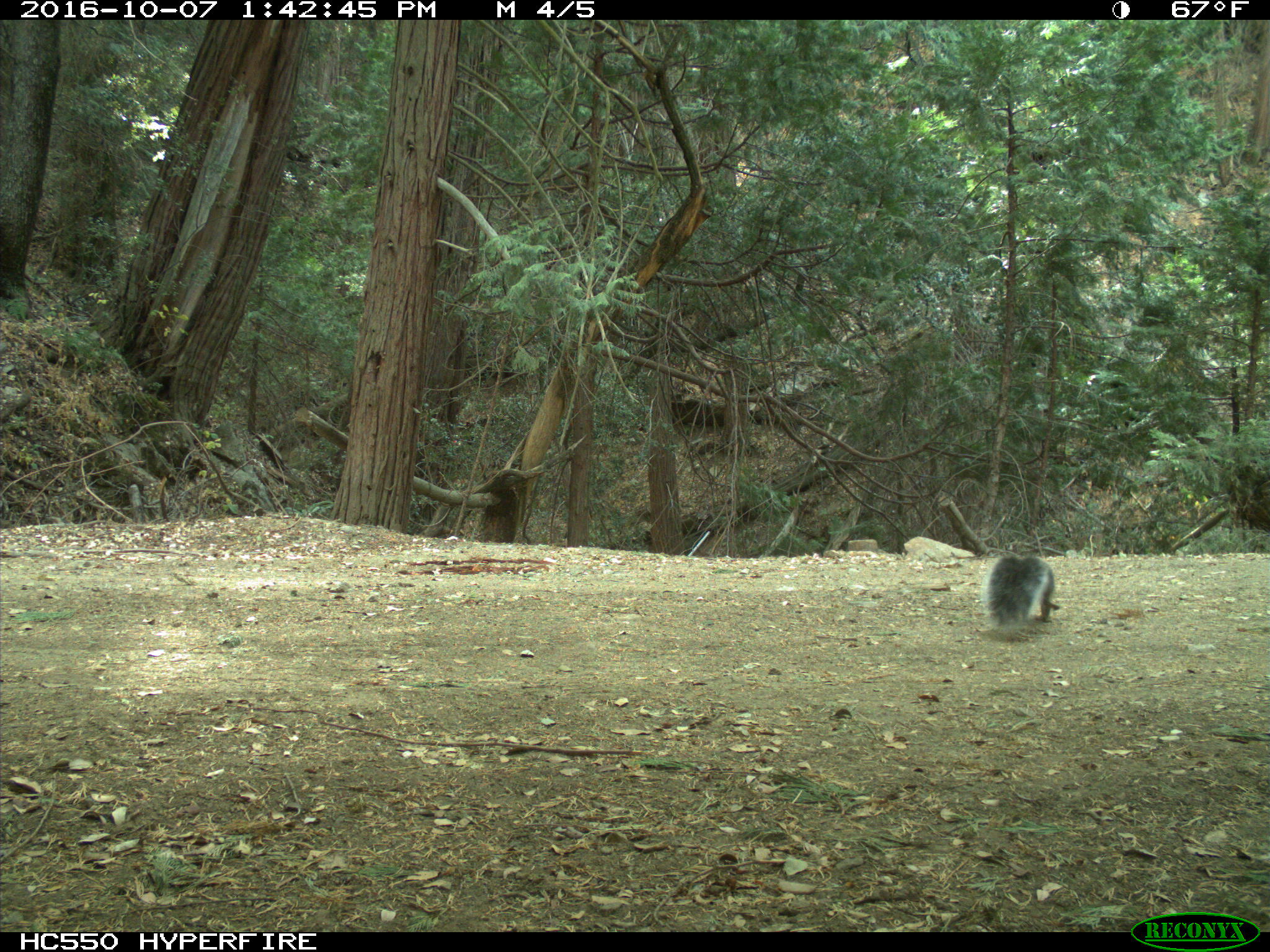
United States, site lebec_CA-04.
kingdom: Animalia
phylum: Chordata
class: Mammalia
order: Rodentia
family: Sciuridae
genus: Sciurus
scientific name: Sciurus carolinensis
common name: eastern gray squirrel